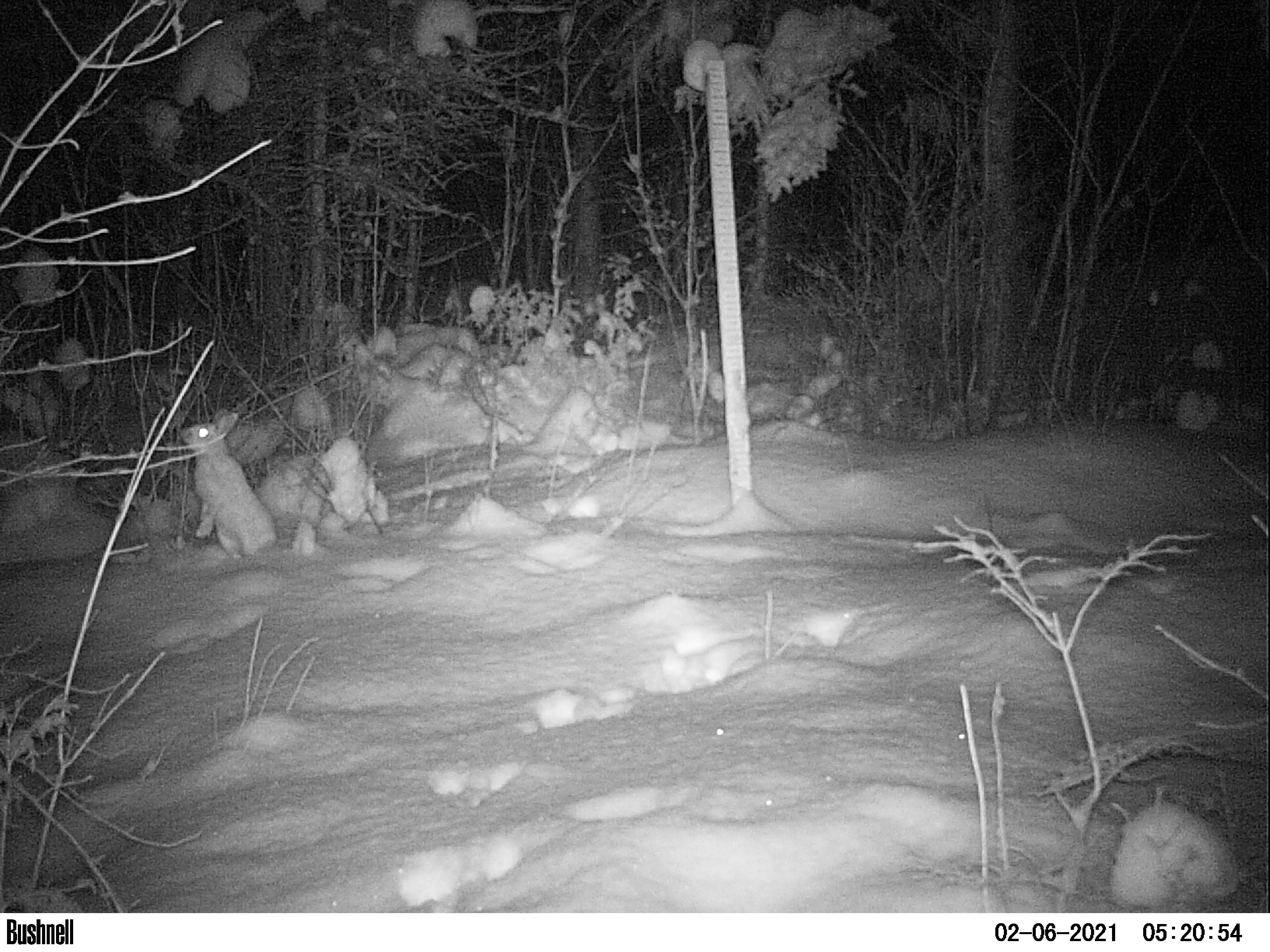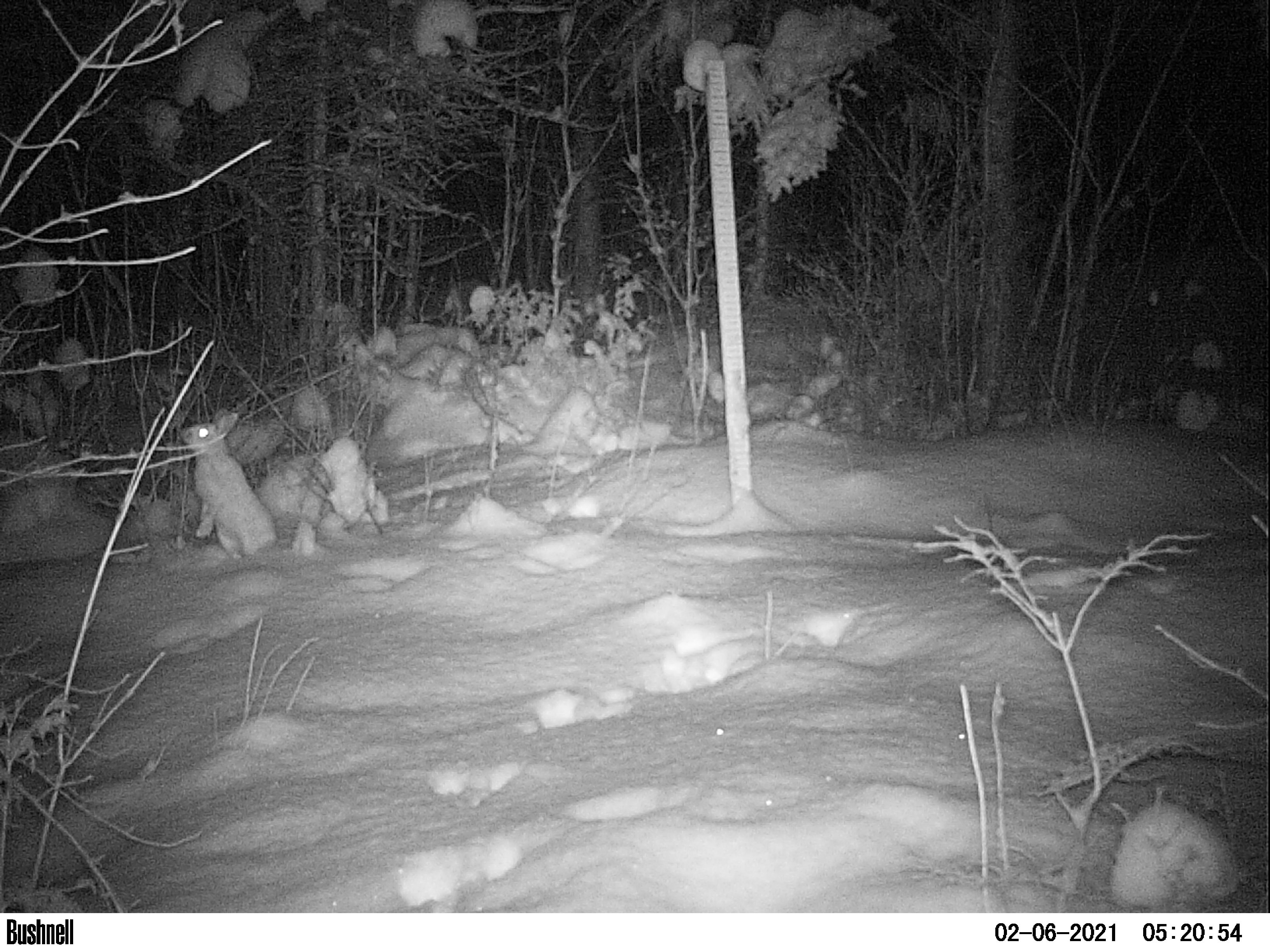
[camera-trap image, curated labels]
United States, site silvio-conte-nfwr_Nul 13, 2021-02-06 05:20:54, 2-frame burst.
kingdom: Animalia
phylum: Chordata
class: Mammalia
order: Lagomorpha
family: Leporidae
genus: Lepus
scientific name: Lepus americanus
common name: snowshoe hare